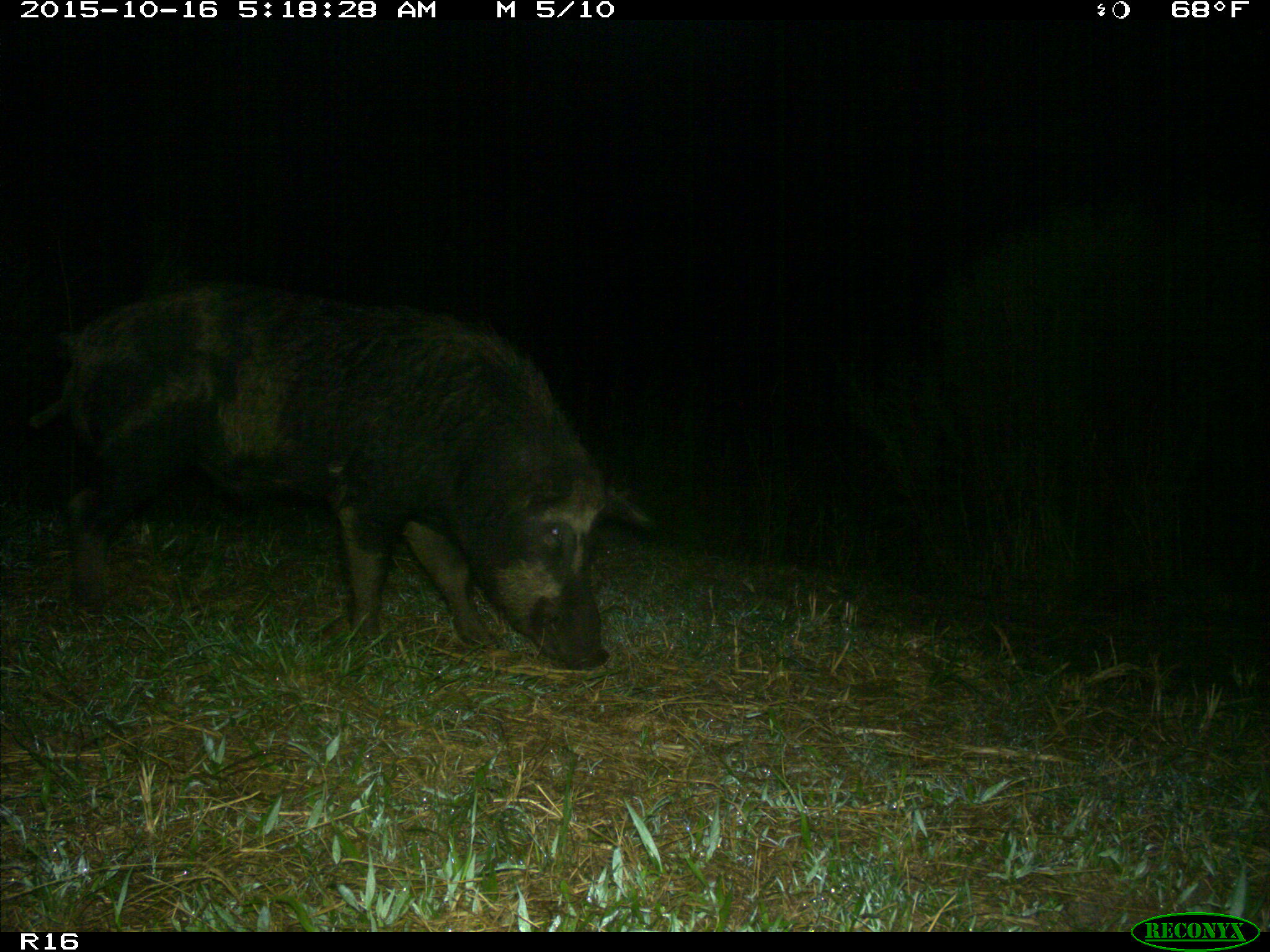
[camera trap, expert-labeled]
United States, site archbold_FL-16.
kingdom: Animalia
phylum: Chordata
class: Mammalia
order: Artiodactyla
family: Suidae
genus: Sus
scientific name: Sus scrofa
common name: wild boar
Sus scrofa (wild boar).